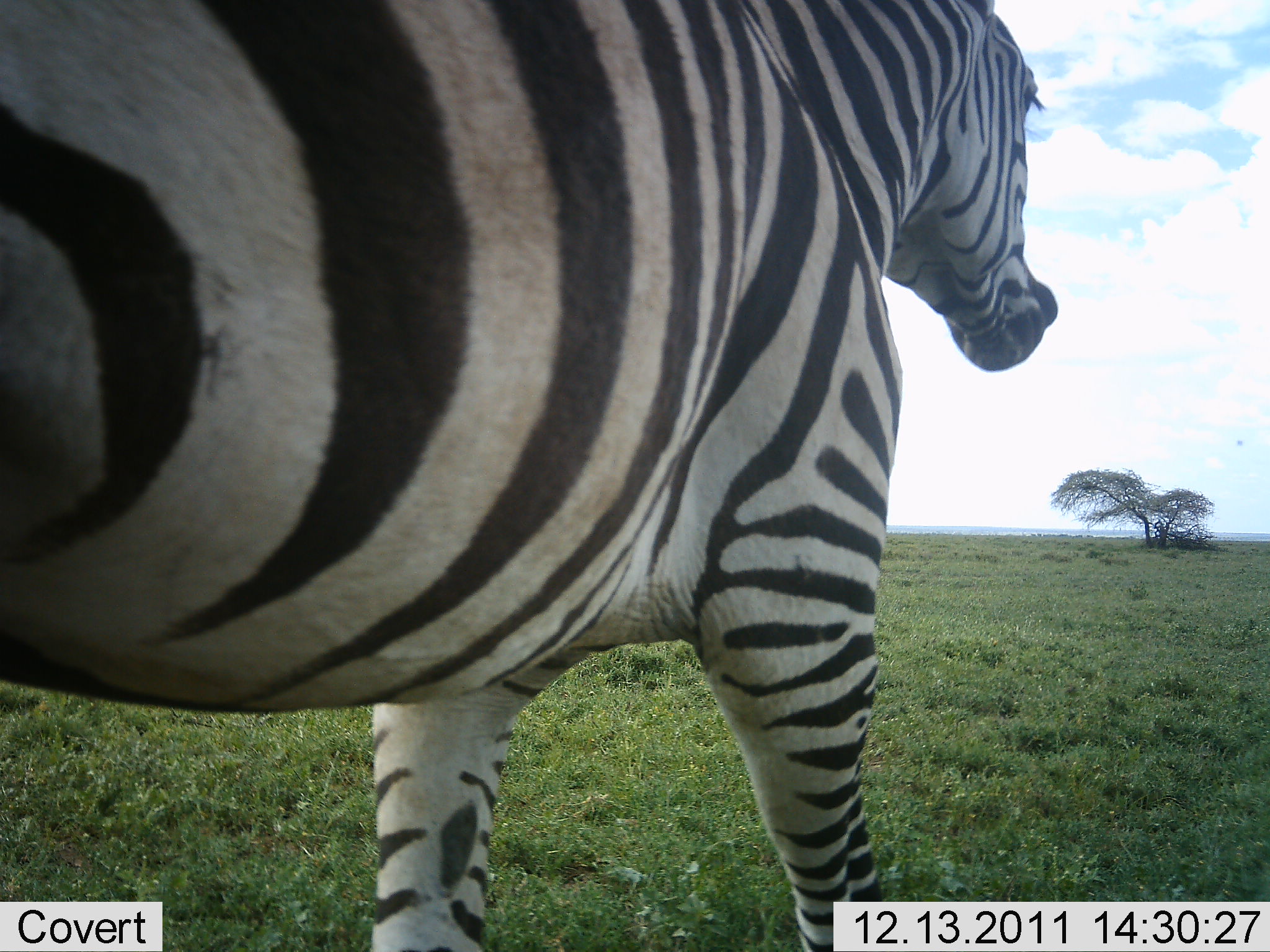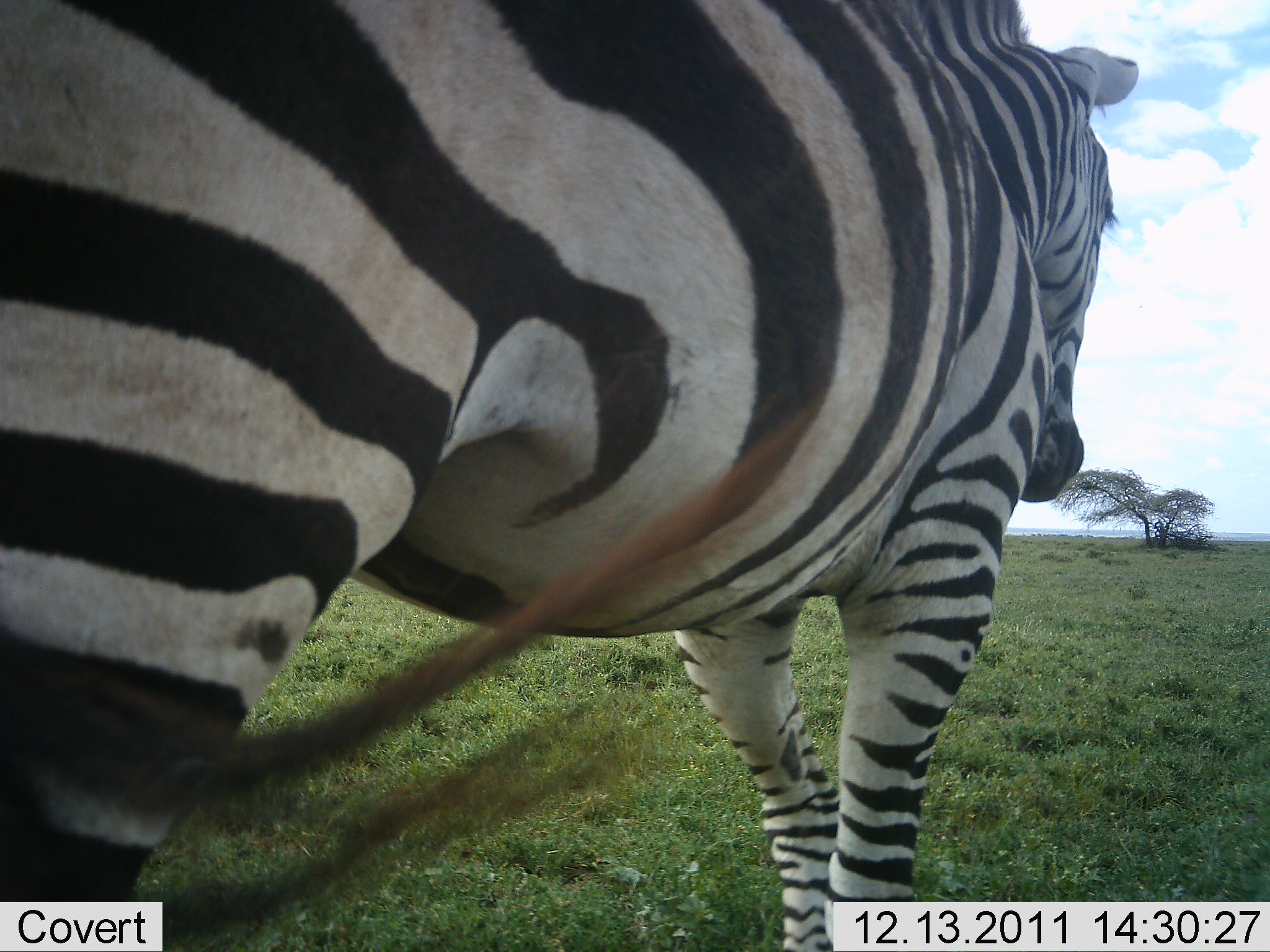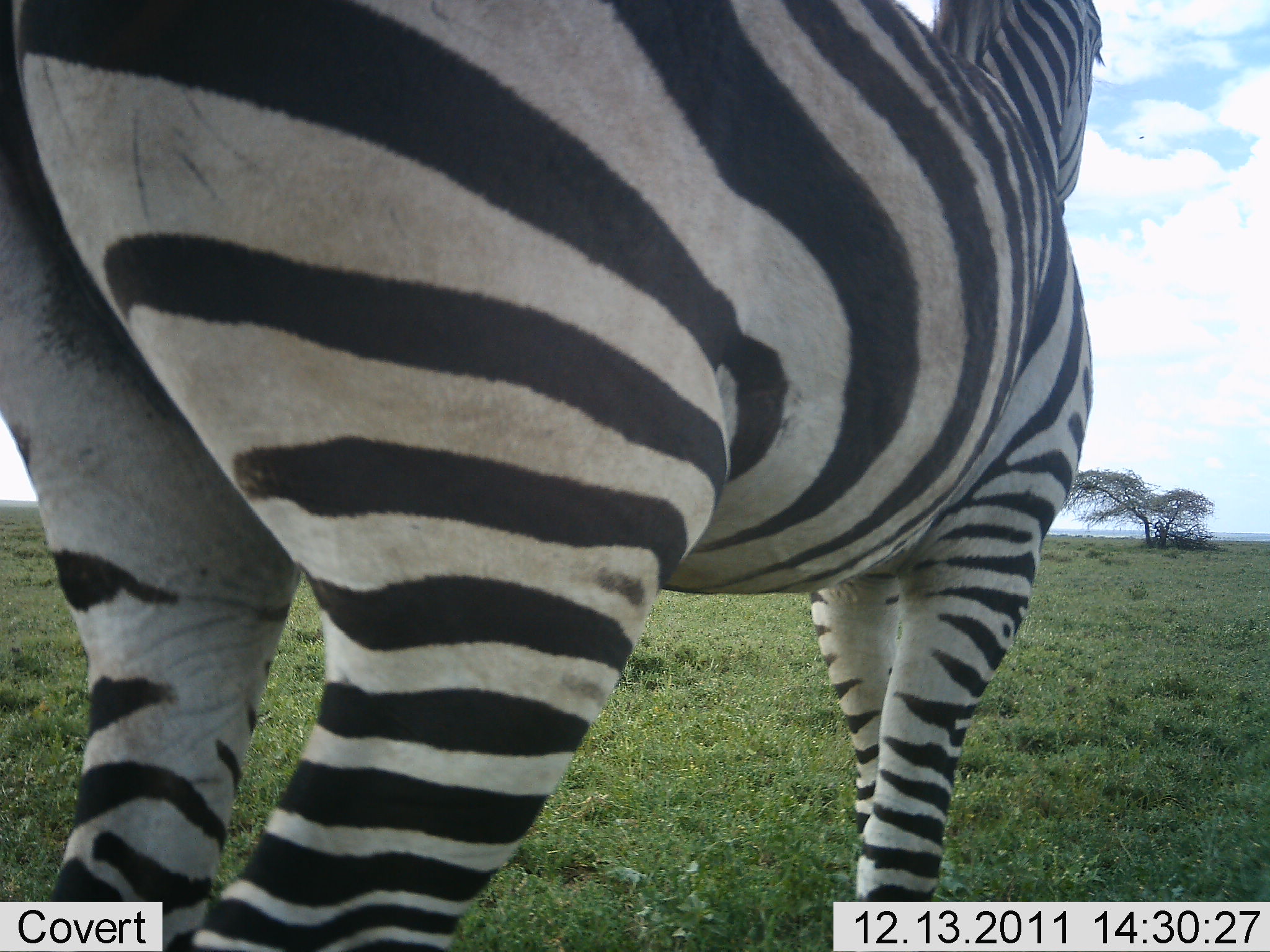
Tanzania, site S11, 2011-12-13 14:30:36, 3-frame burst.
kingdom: Animalia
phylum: Chordata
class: Mammalia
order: Perissodactyla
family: Equidae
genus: Equus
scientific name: Equus quagga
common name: plains zebra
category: zebra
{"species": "zebra (plains zebra) (Equus quagga)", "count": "1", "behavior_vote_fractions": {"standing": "33%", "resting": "0%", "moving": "67%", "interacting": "0%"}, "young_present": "0%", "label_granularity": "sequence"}